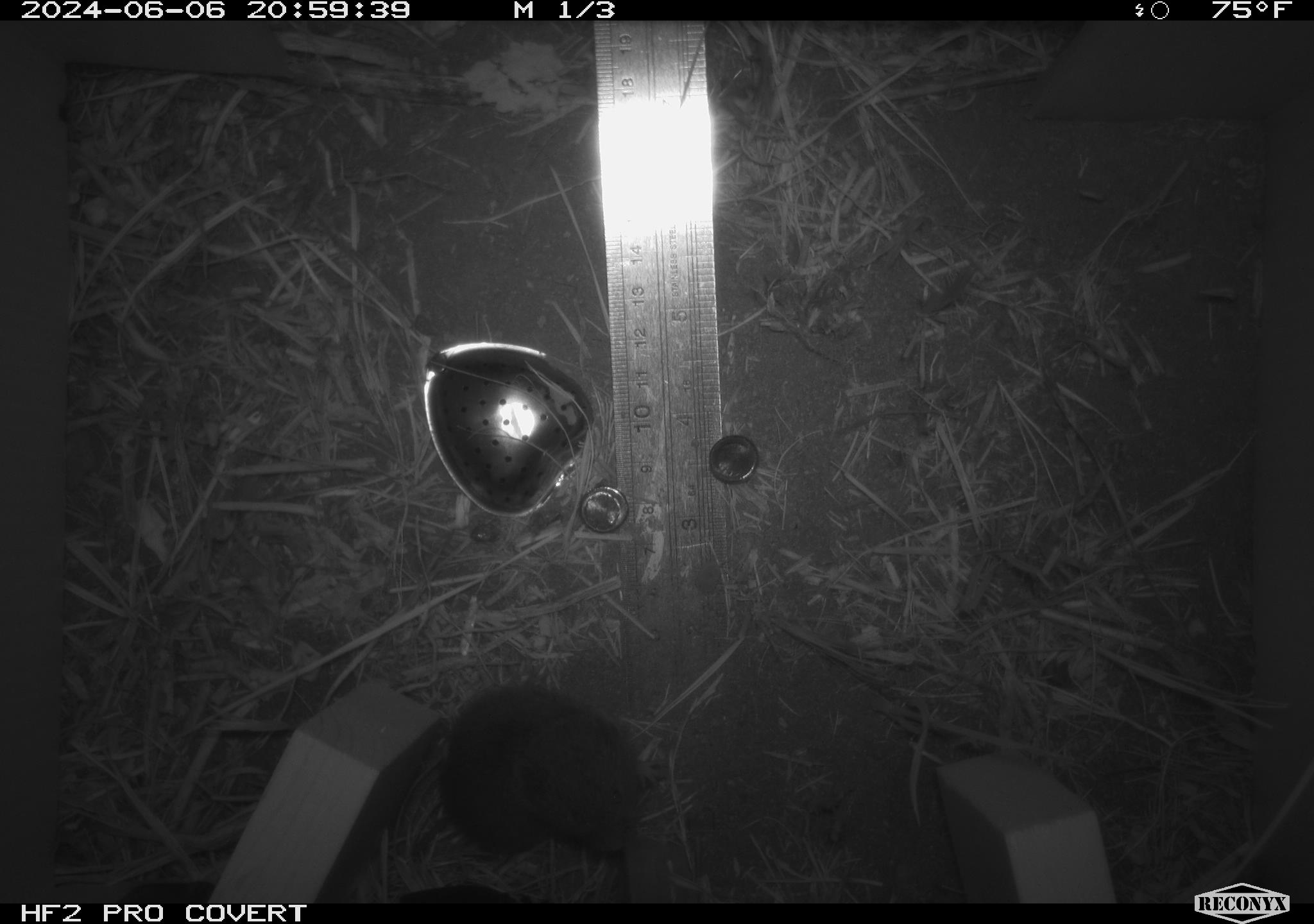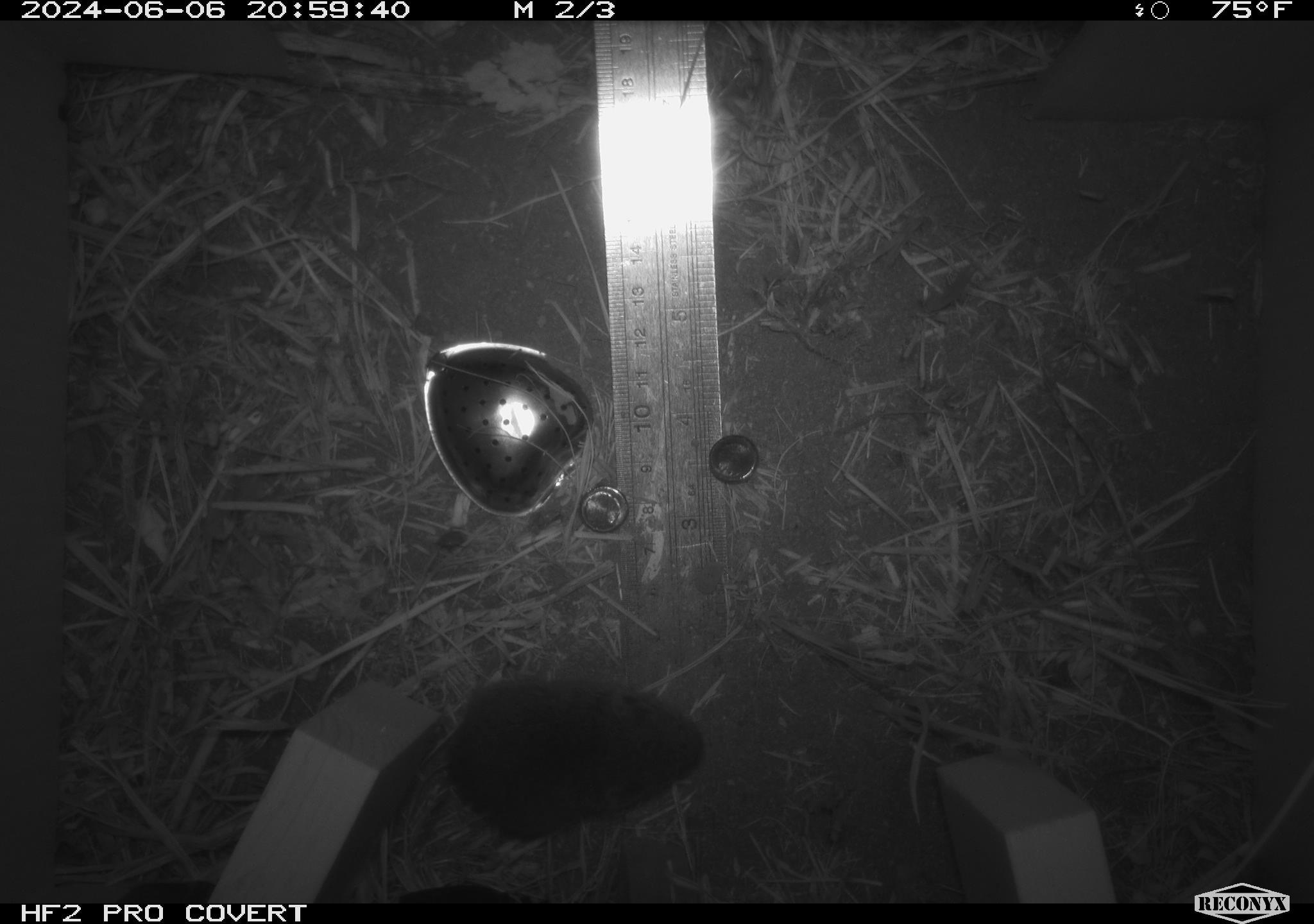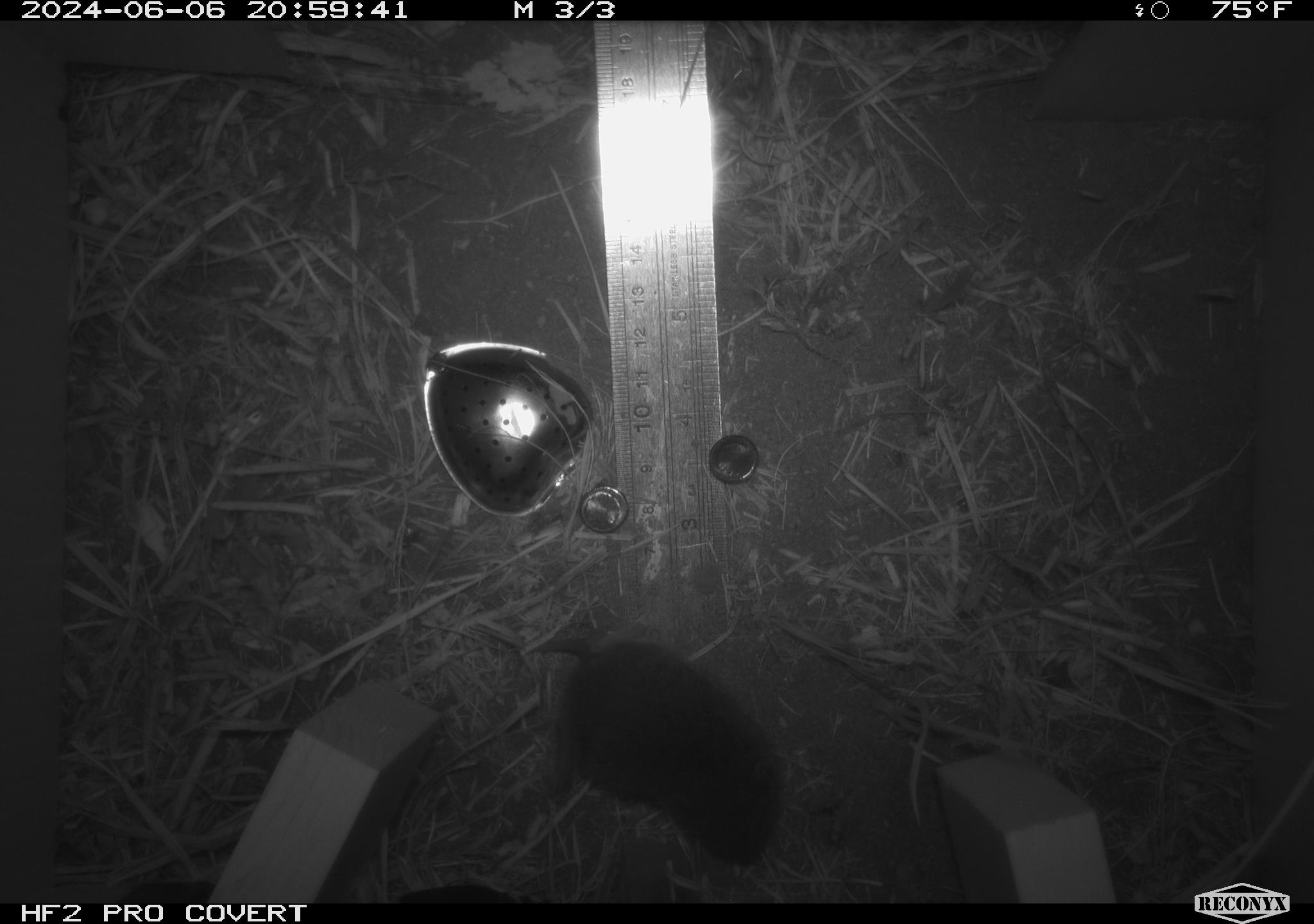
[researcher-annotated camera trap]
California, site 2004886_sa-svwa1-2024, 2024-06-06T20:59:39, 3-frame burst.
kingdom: Animalia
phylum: Chordata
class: Mammalia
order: Rodentia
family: Cricetidae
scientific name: Arvicolinae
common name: voles, lemmings, and muskrats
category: arvicolinae subfamily